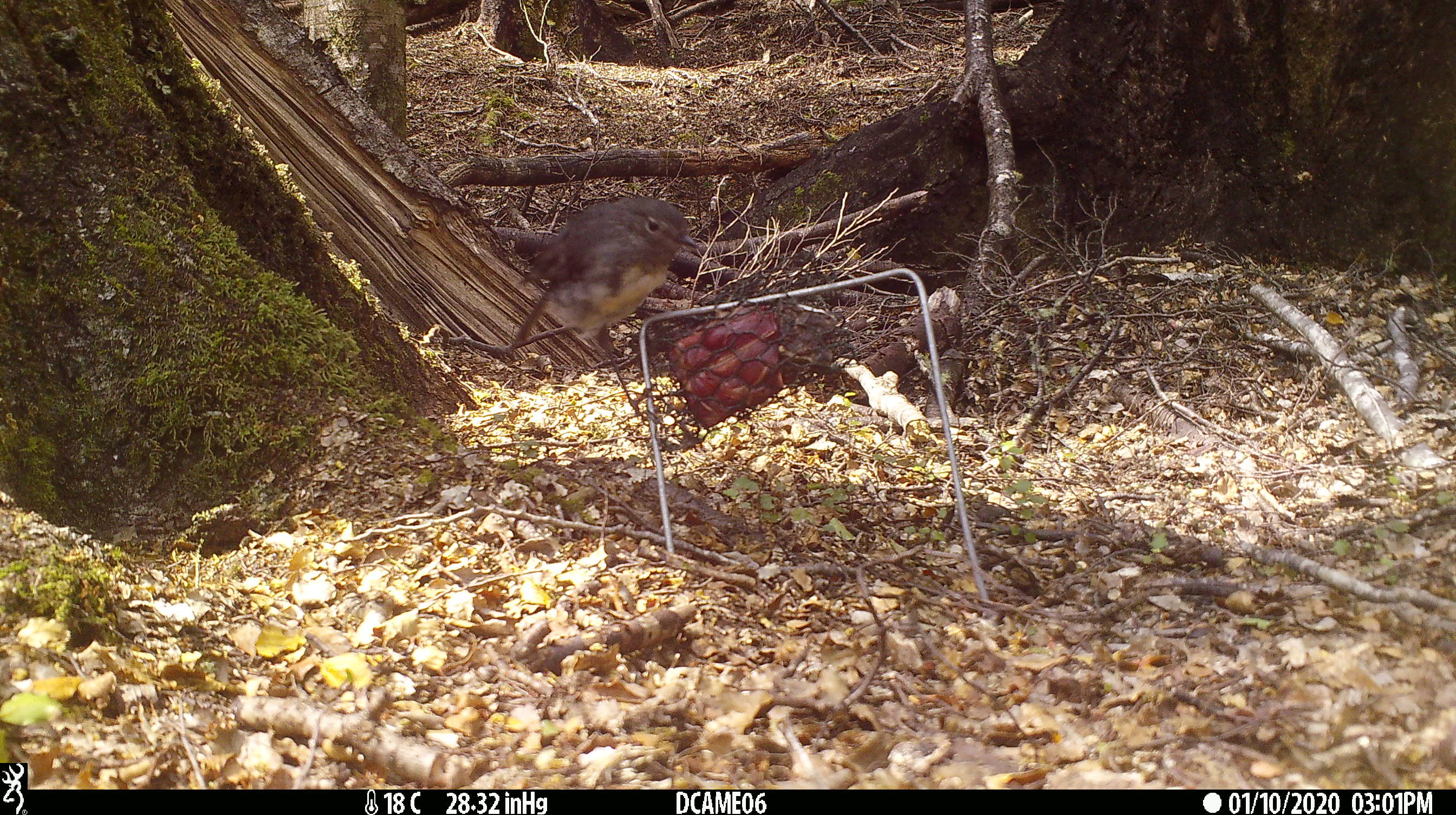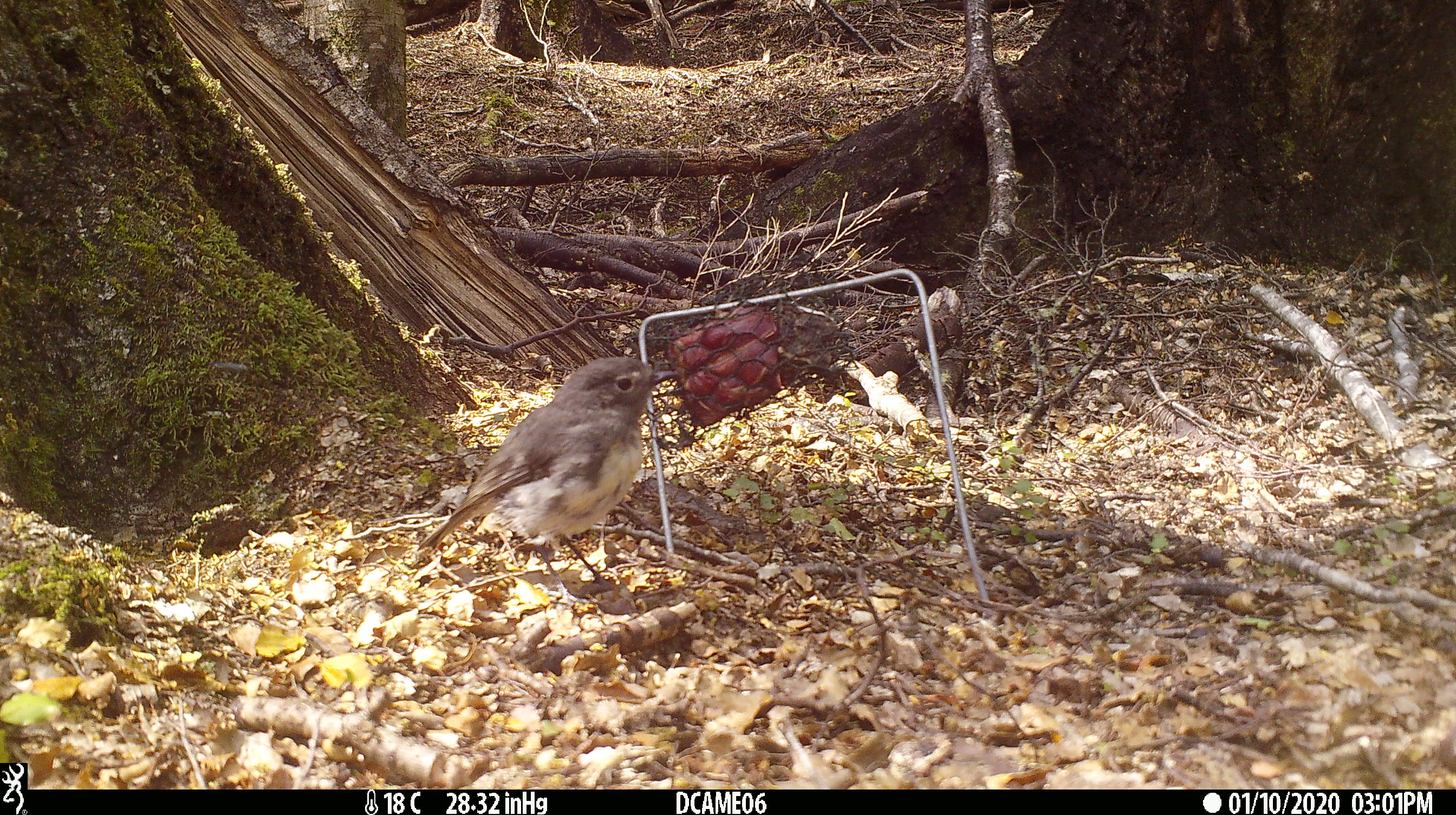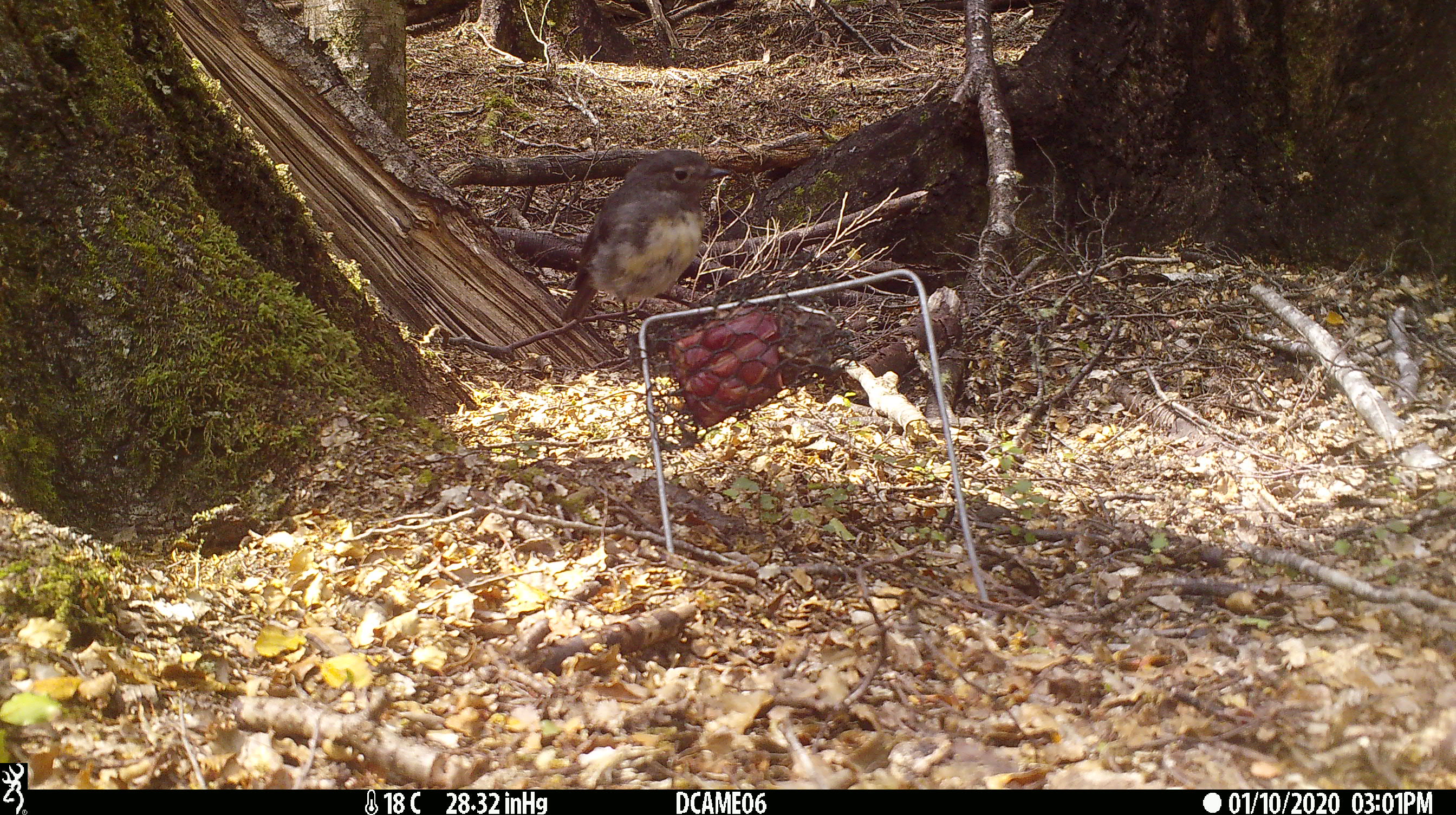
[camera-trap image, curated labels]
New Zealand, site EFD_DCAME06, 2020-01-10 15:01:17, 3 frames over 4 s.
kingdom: Animalia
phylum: Chordata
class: Aves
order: Passeriformes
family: Petroicidae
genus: Petroica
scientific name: Petroica australis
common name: new zealand robin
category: robin